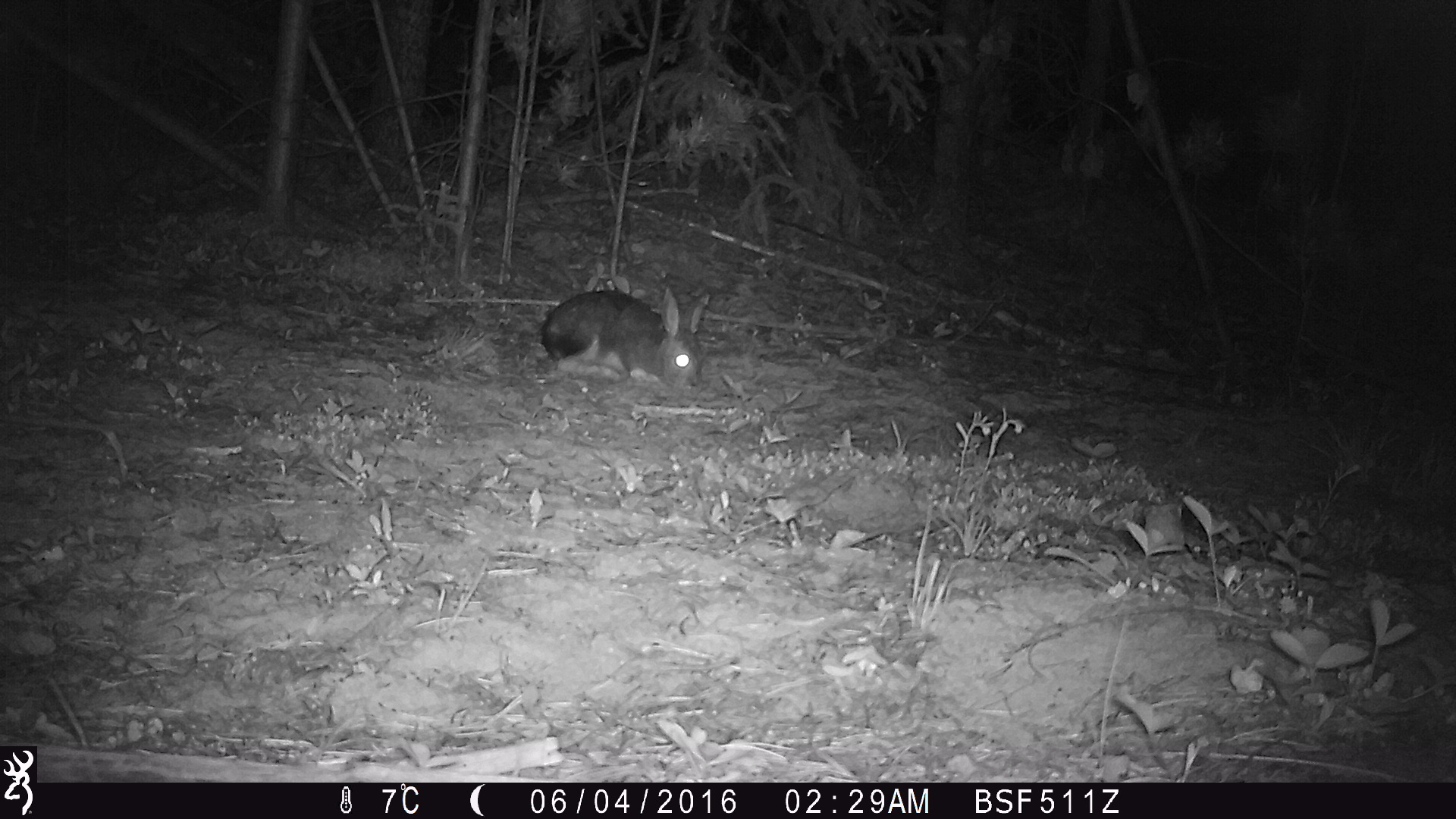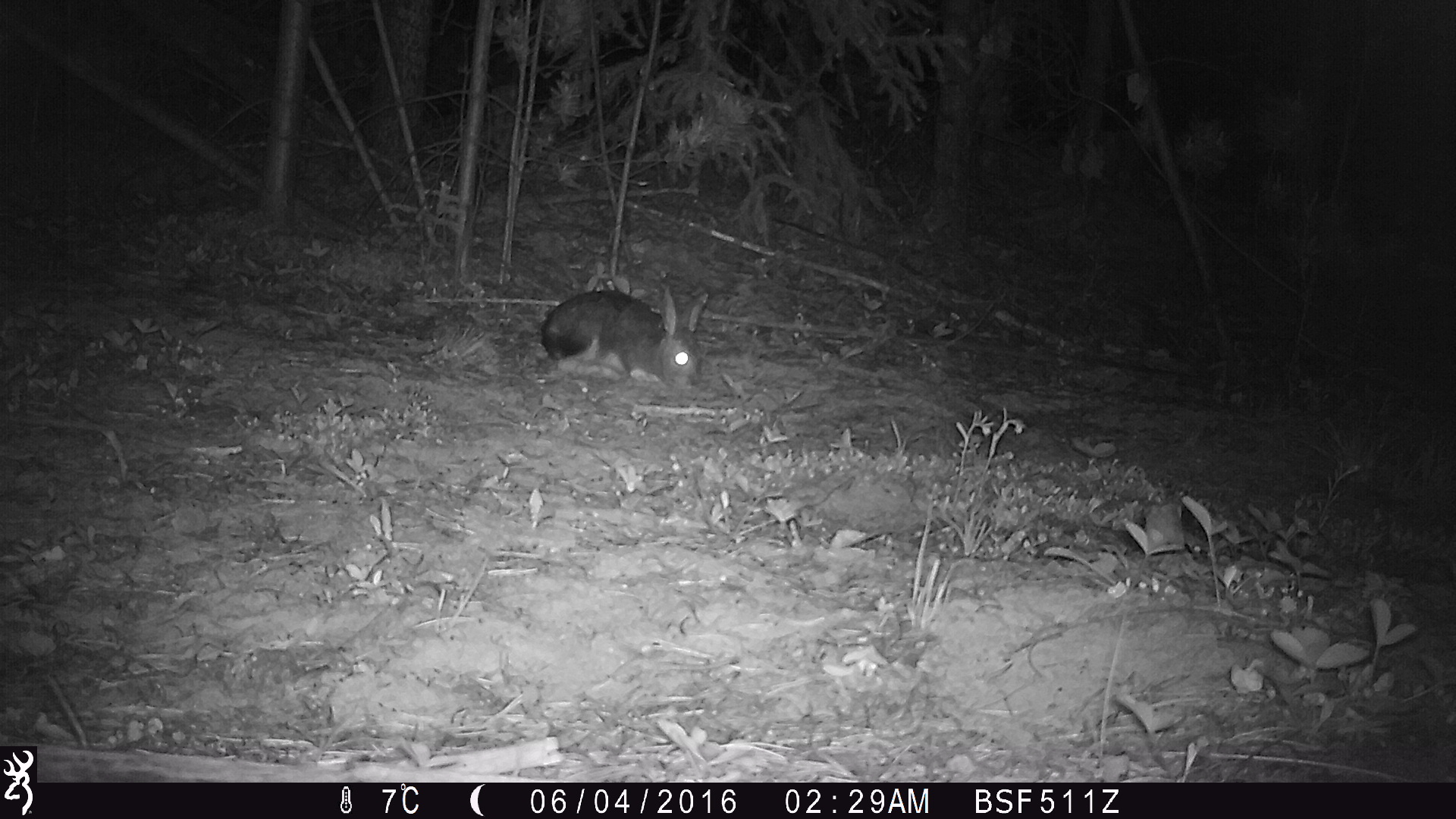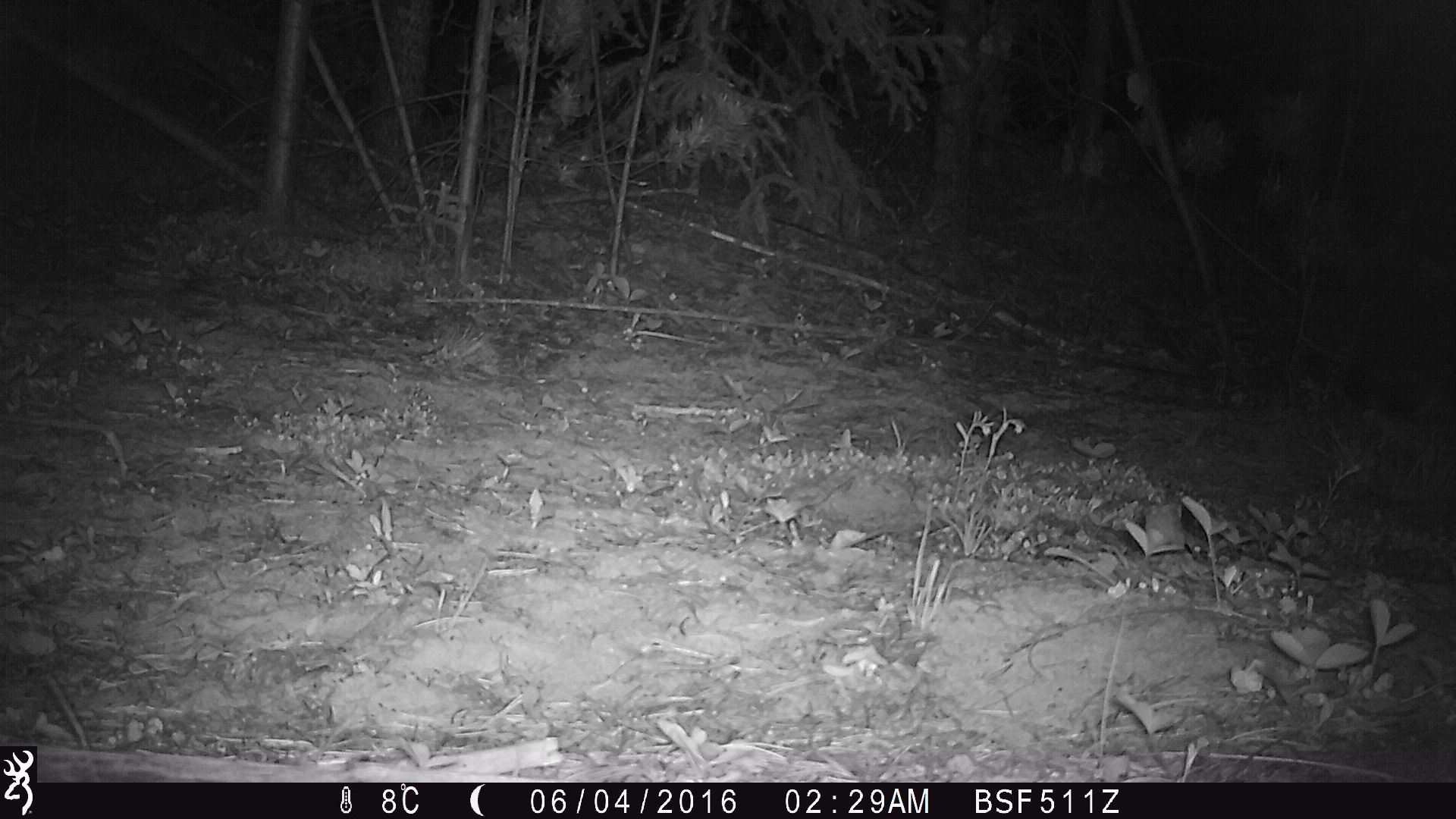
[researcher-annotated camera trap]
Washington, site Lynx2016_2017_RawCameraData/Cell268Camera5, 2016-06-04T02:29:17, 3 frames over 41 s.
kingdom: Animalia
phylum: Chordata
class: Mammalia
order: Lagomorpha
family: Leporidae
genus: Lepus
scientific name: Lepus americanus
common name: snowshoe hare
Lepus americanus (snowshoe hare). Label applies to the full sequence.